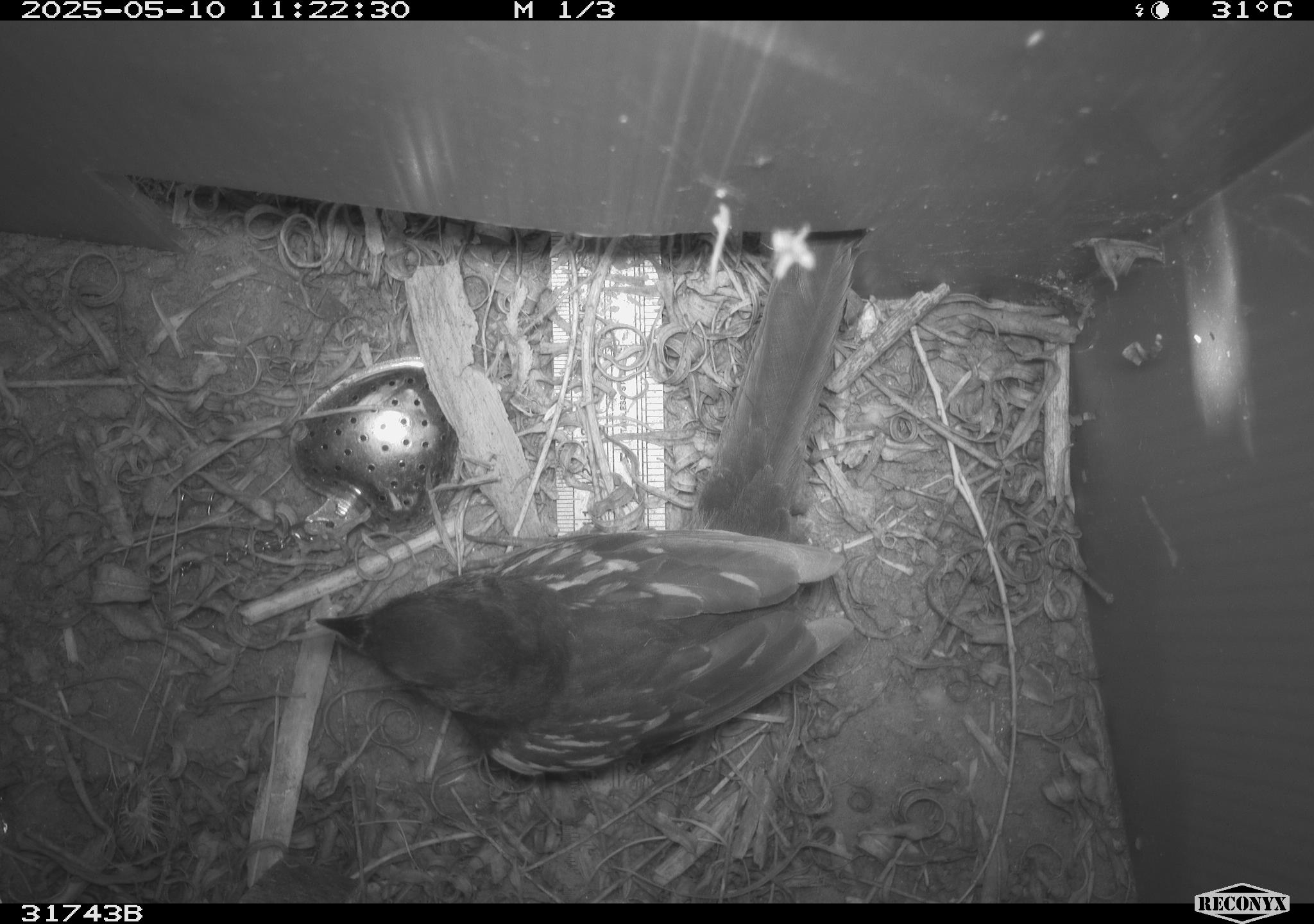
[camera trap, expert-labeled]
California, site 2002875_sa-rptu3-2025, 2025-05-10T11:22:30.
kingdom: Animalia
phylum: Chordata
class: Aves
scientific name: Aves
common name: bird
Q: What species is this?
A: Bird (Aves).